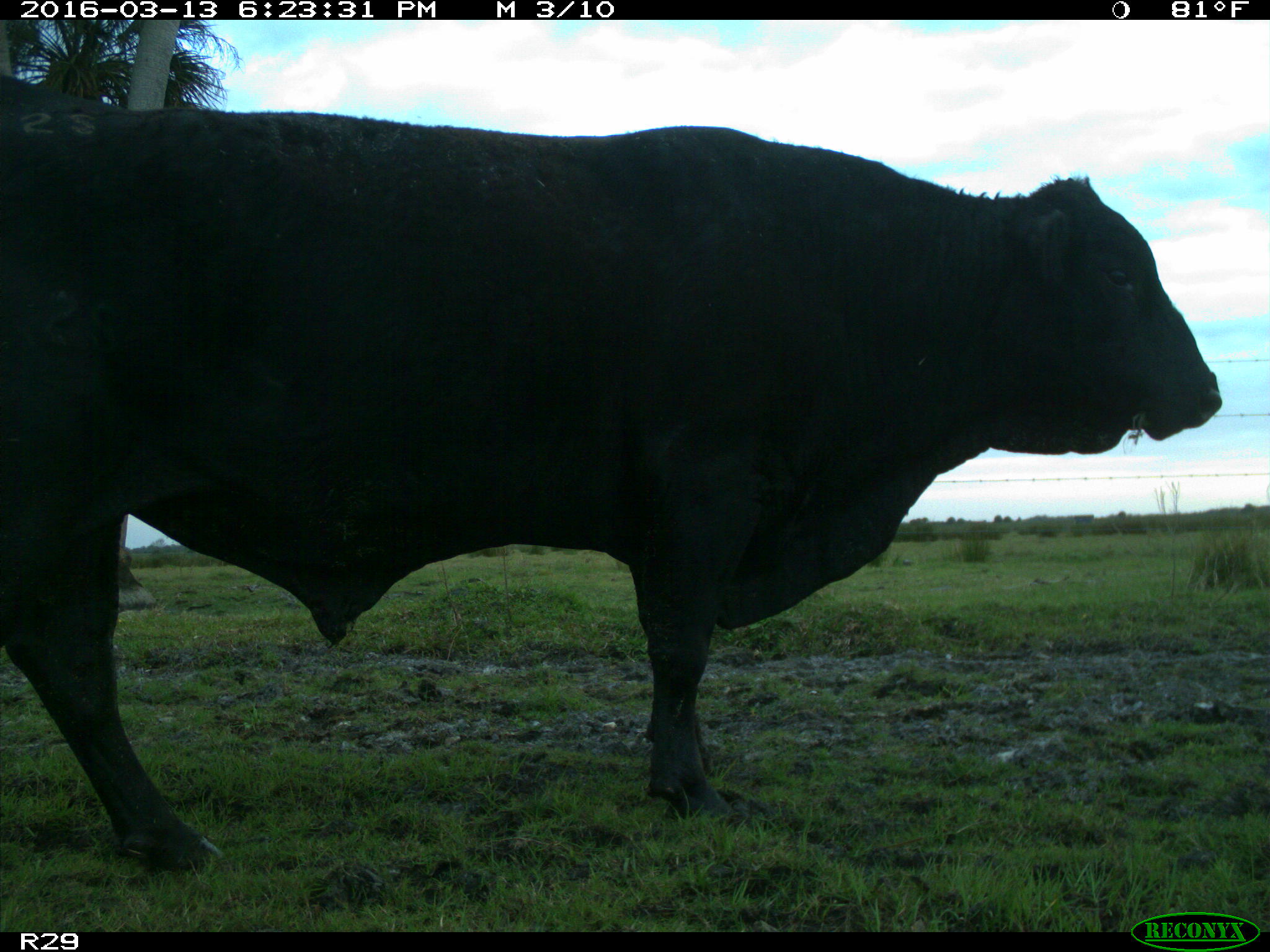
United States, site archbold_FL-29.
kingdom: Animalia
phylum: Chordata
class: Mammalia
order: Artiodactyla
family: Bovidae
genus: Bos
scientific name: Bos taurus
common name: domestic cow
Bos taurus (domestic cow).